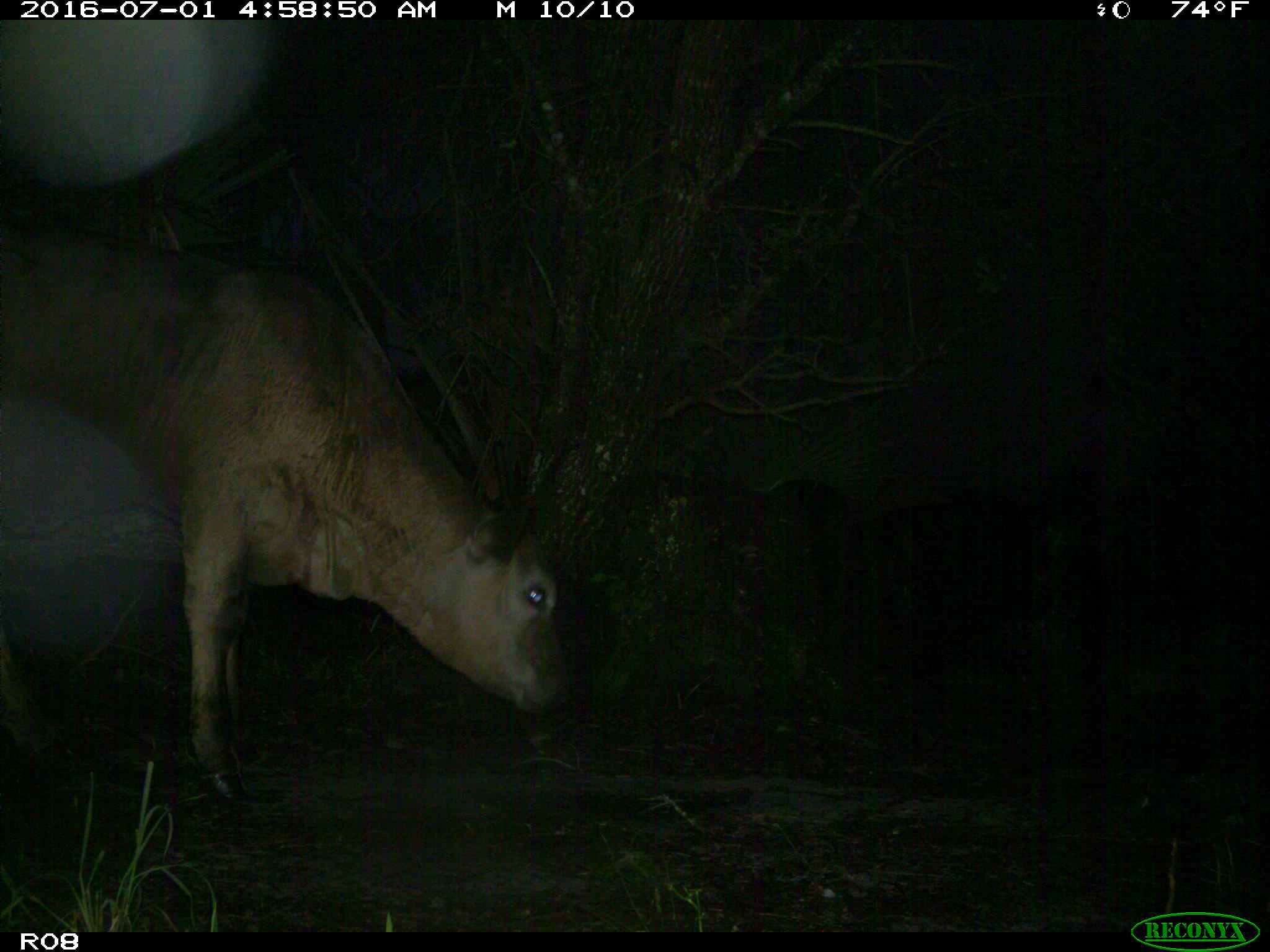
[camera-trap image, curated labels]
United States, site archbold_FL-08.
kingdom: Animalia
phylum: Chordata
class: Mammalia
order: Artiodactyla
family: Bovidae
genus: Bos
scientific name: Bos taurus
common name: domestic cow